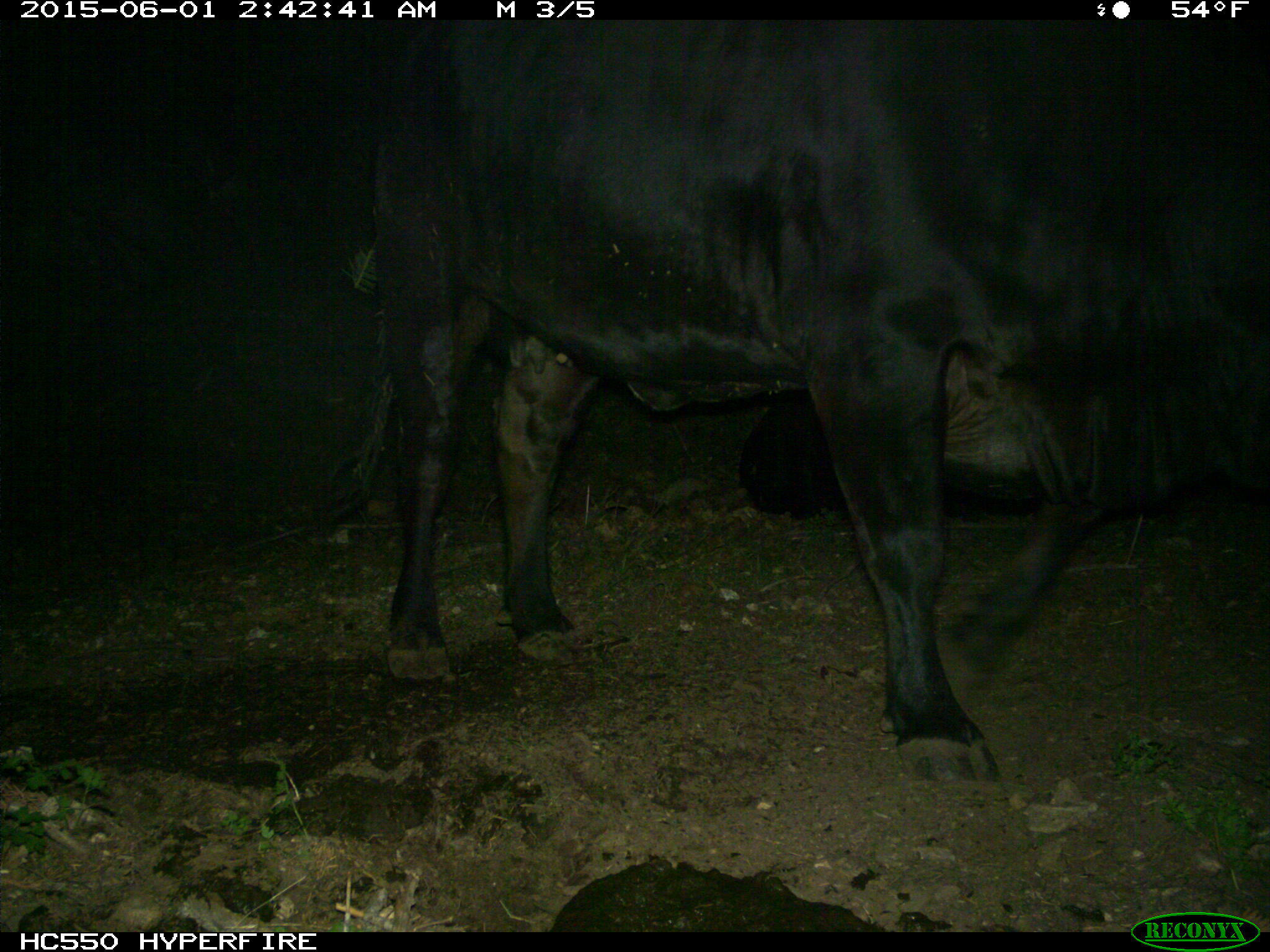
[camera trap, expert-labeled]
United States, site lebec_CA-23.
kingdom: Animalia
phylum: Chordata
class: Mammalia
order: Artiodactyla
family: Bovidae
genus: Bos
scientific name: Bos taurus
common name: domestic cow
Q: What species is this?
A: Bos taurus (domestic cow).